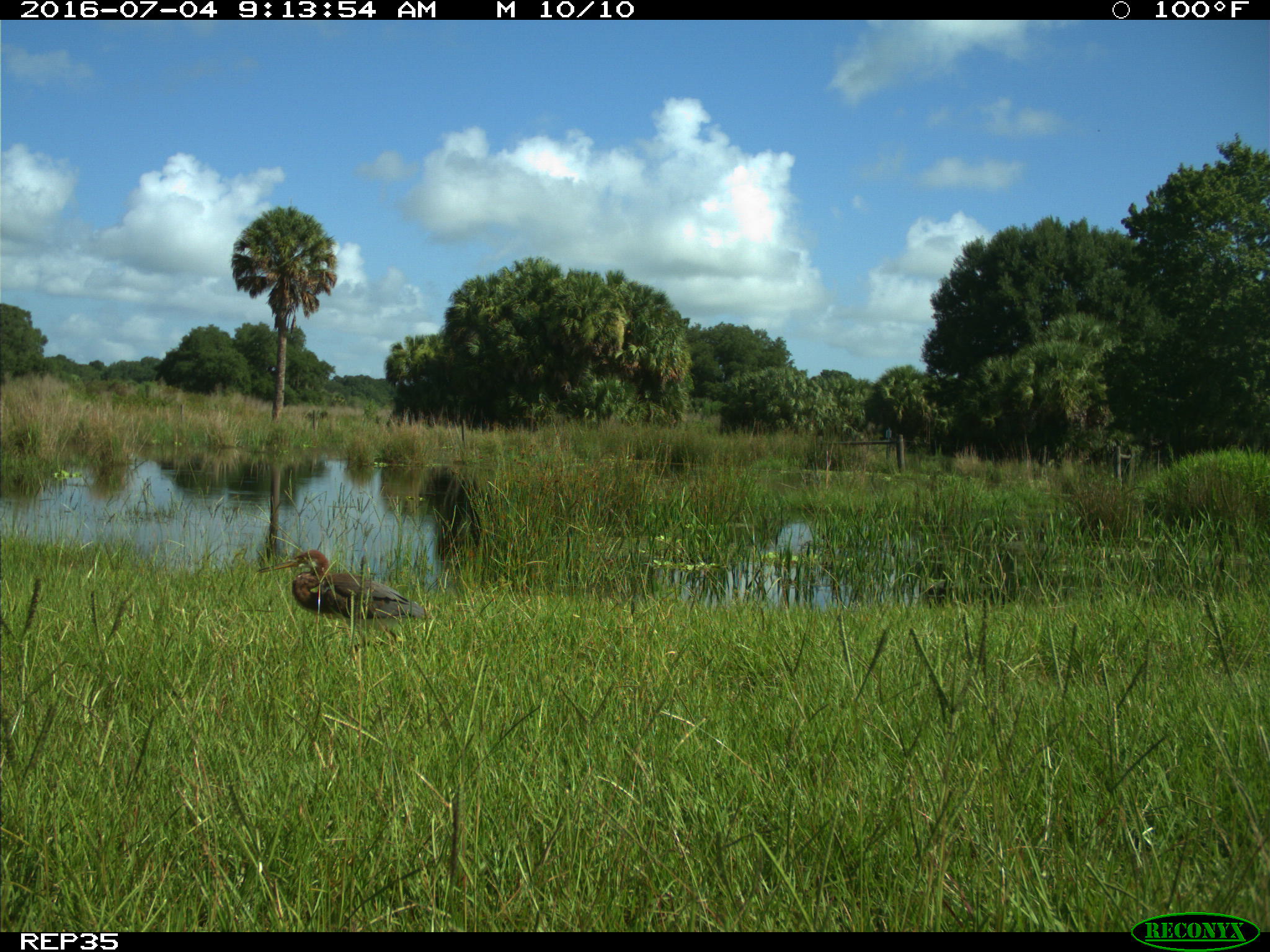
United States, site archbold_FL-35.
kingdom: Animalia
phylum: Chordata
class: Aves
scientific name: Aves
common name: birds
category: unidentified bird